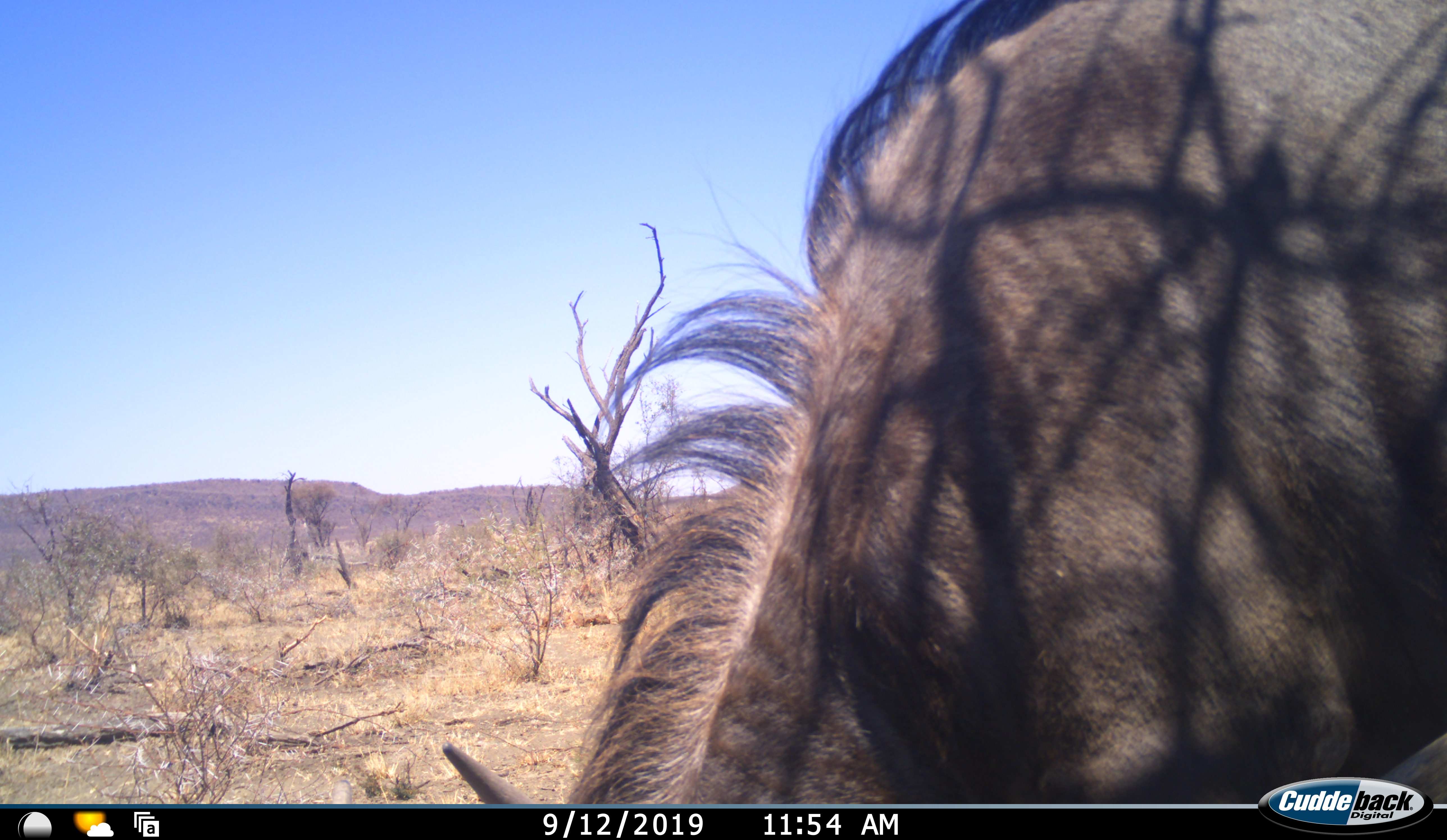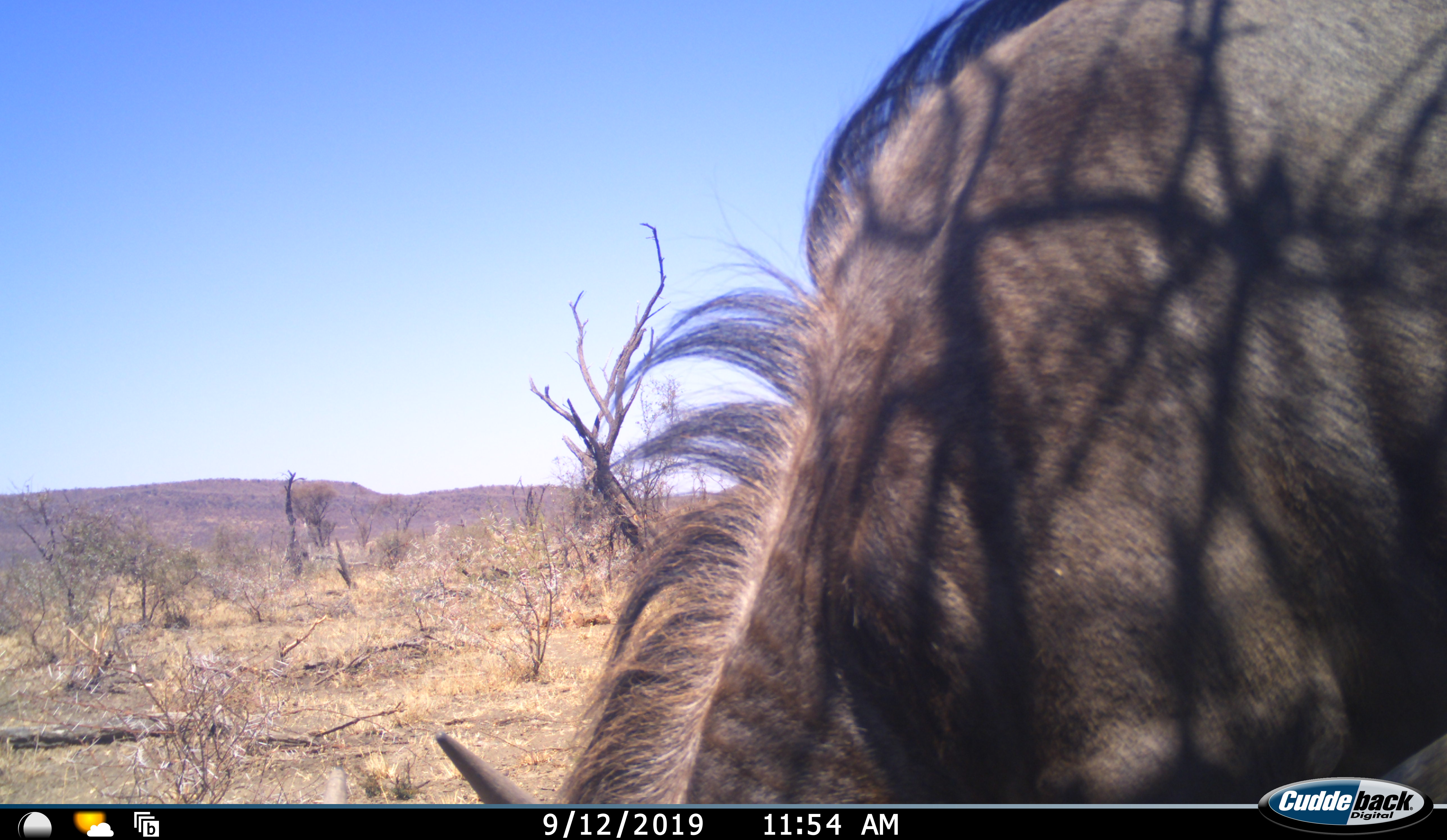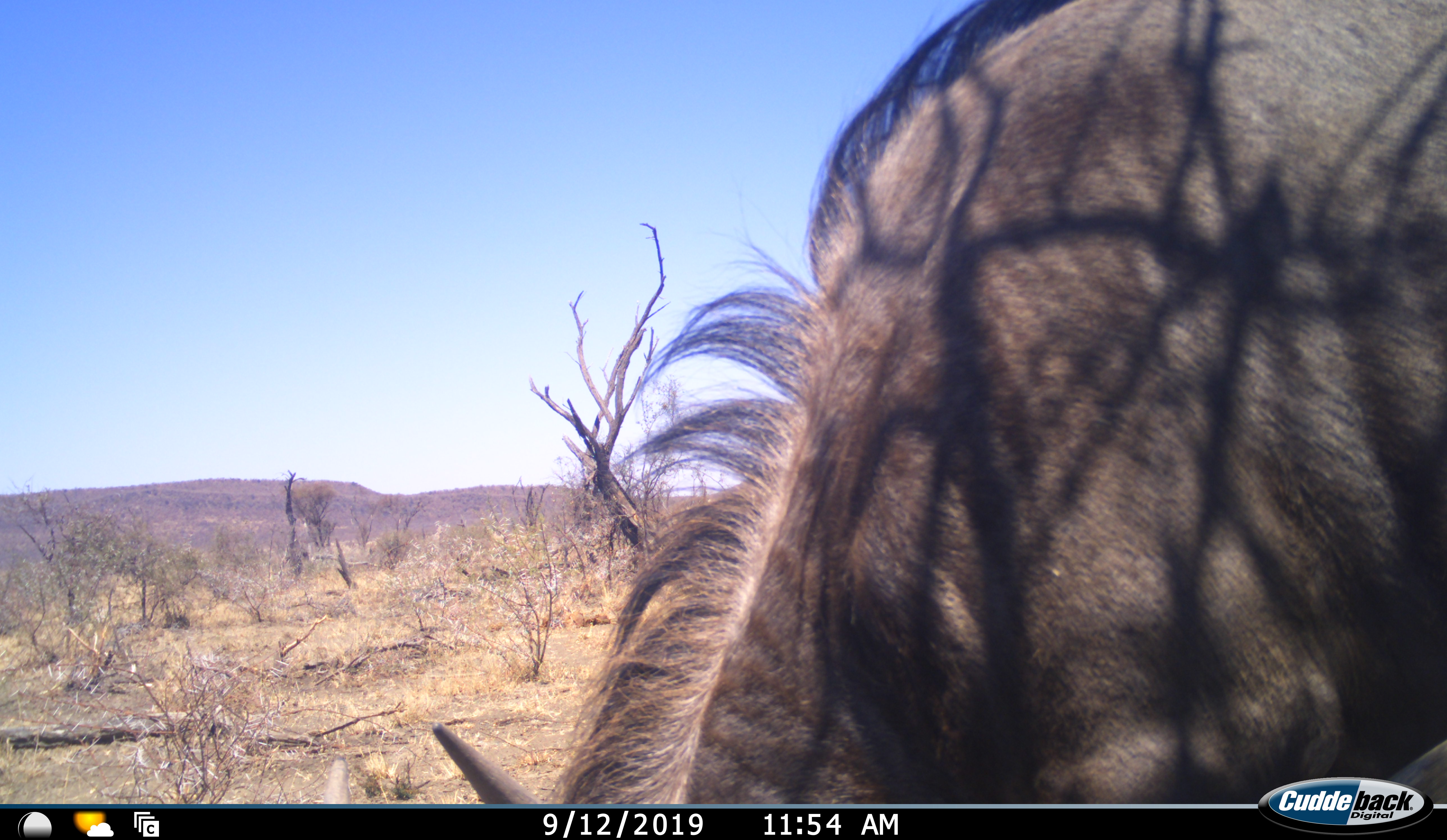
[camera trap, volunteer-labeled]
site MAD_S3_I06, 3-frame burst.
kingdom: Animalia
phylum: Chordata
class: Mammalia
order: Artiodactyla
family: Bovidae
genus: Connochaetes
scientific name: Connochaetes taurinus taurinus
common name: blue wildebeest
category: wildebeestblue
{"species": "wildebeestblue (blue wildebeest) (Connochaetes taurinus taurinus)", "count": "1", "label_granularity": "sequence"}